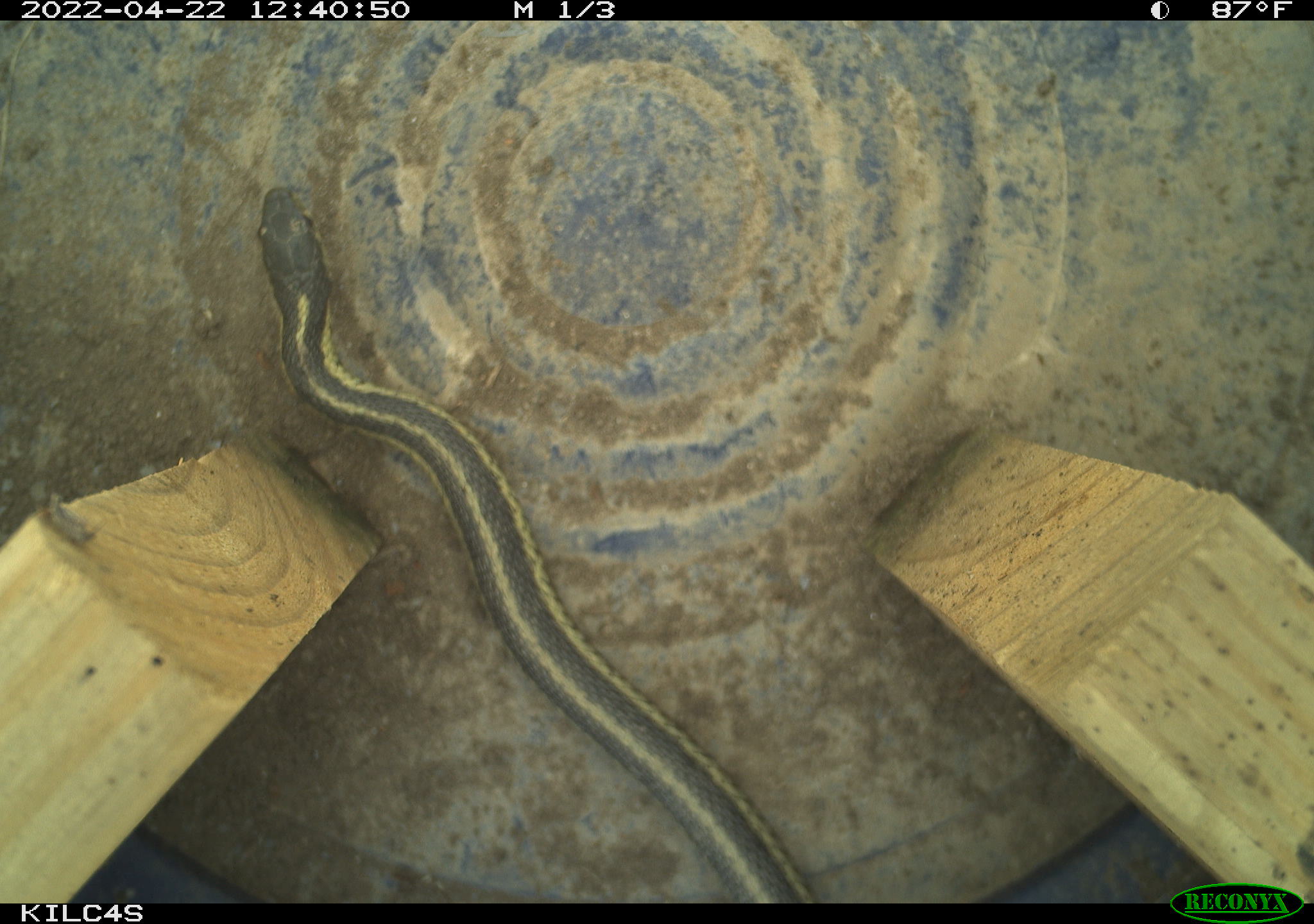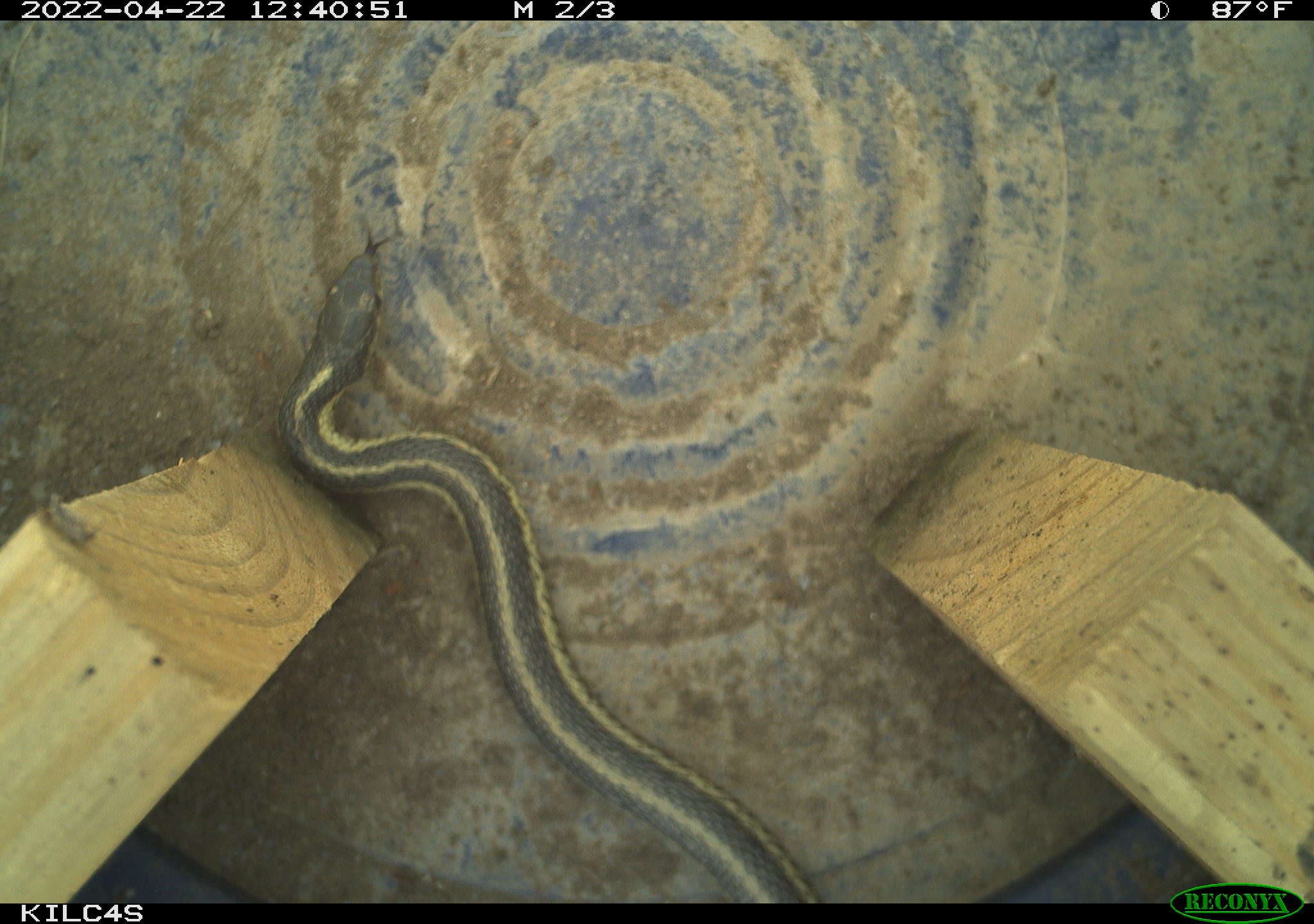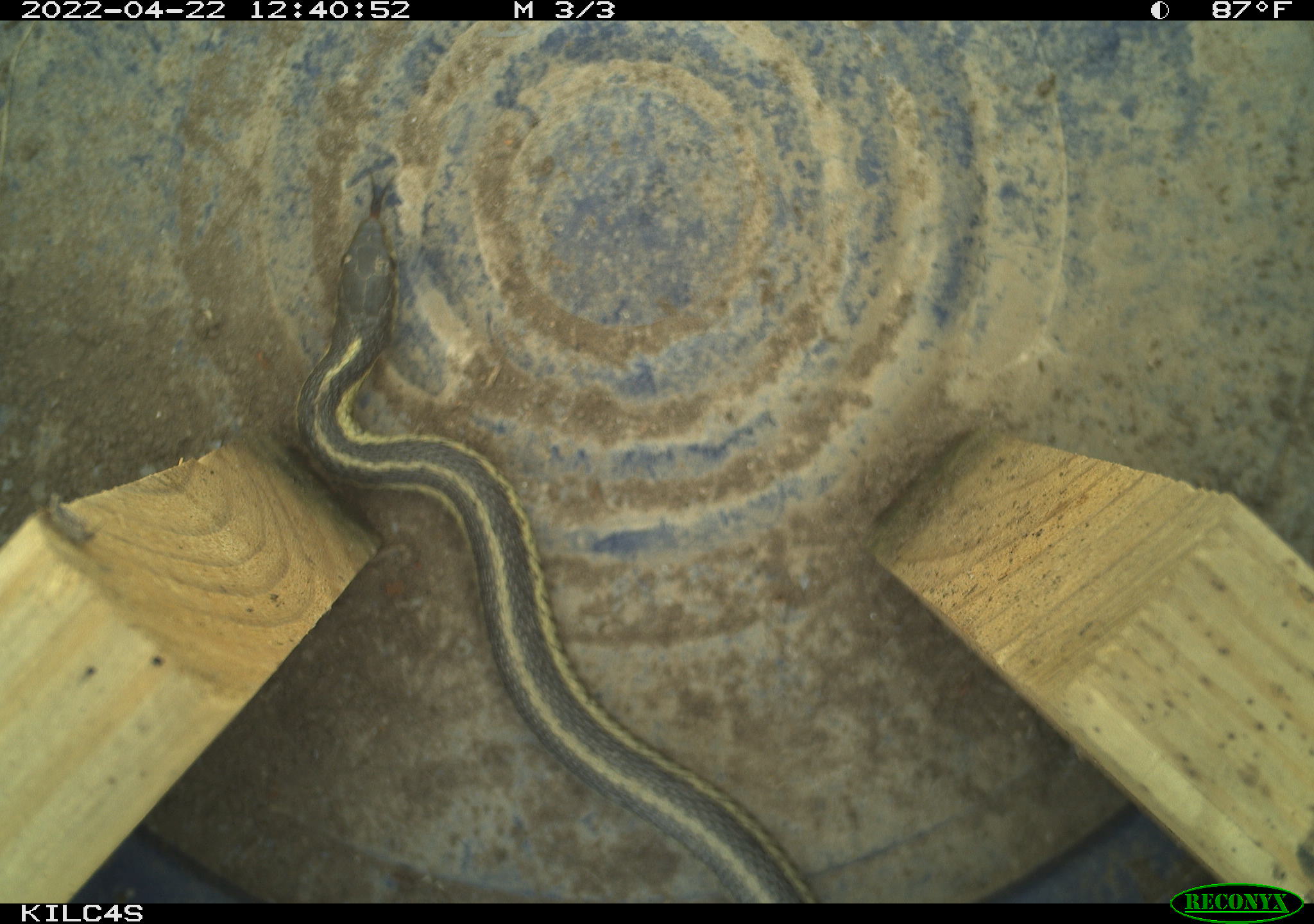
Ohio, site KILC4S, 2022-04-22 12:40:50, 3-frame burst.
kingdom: Animalia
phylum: Chordata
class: Reptilia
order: Squamata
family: Colubridae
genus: Thamnophis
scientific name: Thamnophis sirtalis sirtalis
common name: eastern gartersnake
Eastern gartersnake (Thamnophis sirtalis sirtalis).